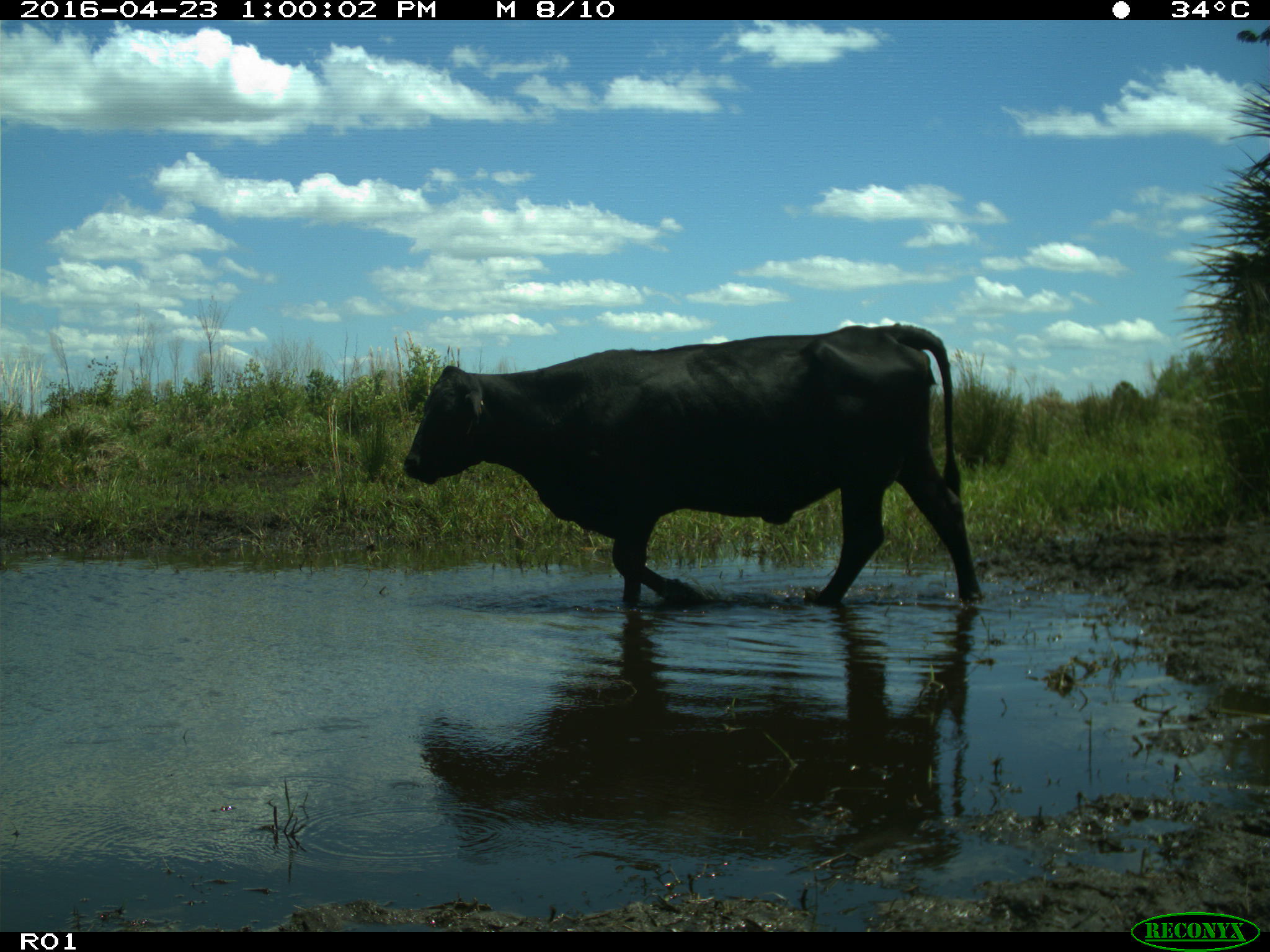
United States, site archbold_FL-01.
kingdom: Animalia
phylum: Chordata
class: Mammalia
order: Artiodactyla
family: Bovidae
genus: Bos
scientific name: Bos taurus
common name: domestic cow